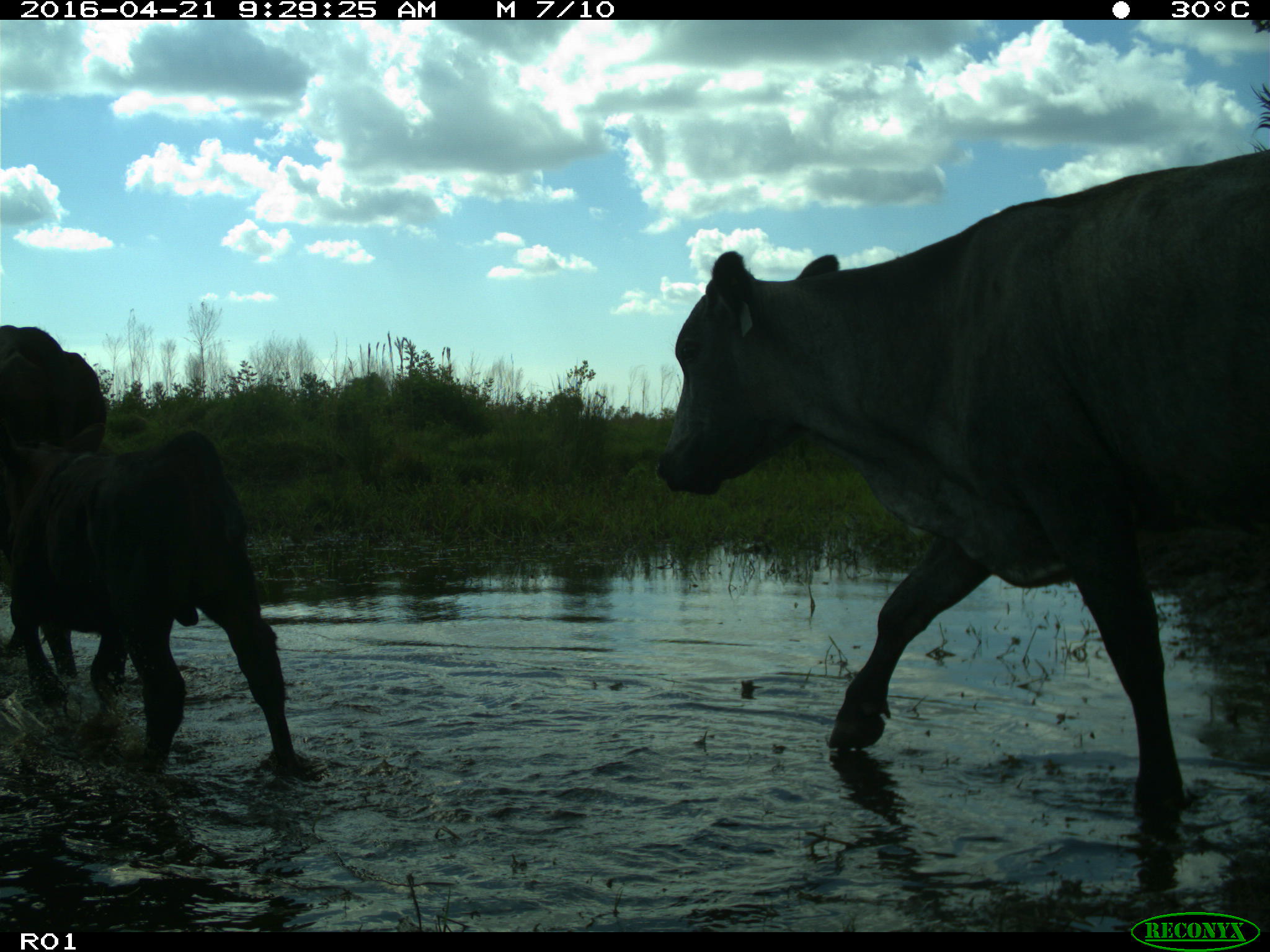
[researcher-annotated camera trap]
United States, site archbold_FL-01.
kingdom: Animalia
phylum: Chordata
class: Mammalia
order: Artiodactyla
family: Bovidae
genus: Bos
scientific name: Bos taurus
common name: domestic cow